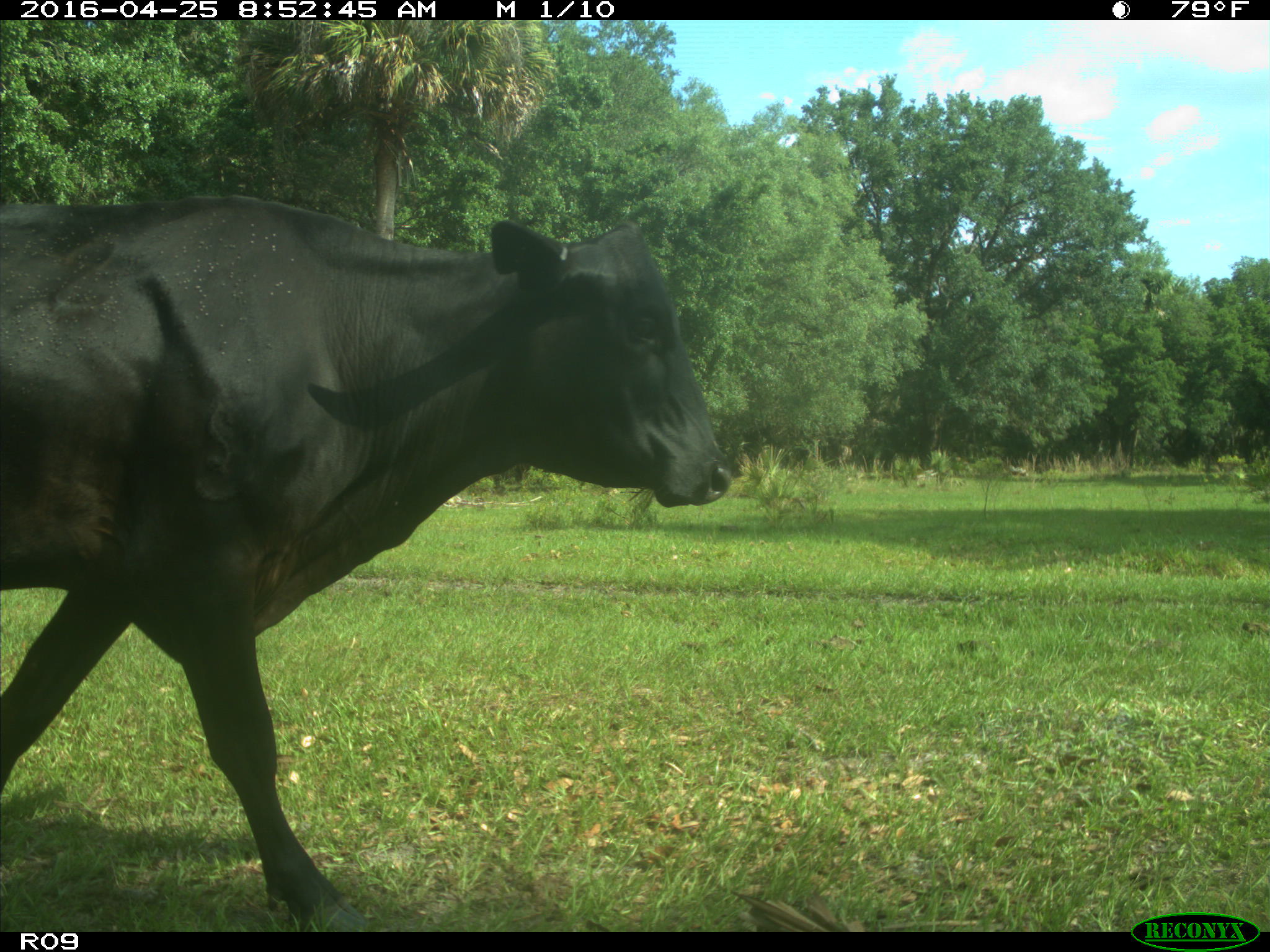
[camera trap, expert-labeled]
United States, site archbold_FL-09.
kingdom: Animalia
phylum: Chordata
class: Mammalia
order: Artiodactyla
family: Bovidae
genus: Bos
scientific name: Bos taurus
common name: domestic cow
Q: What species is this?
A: Bos taurus (domestic cow).